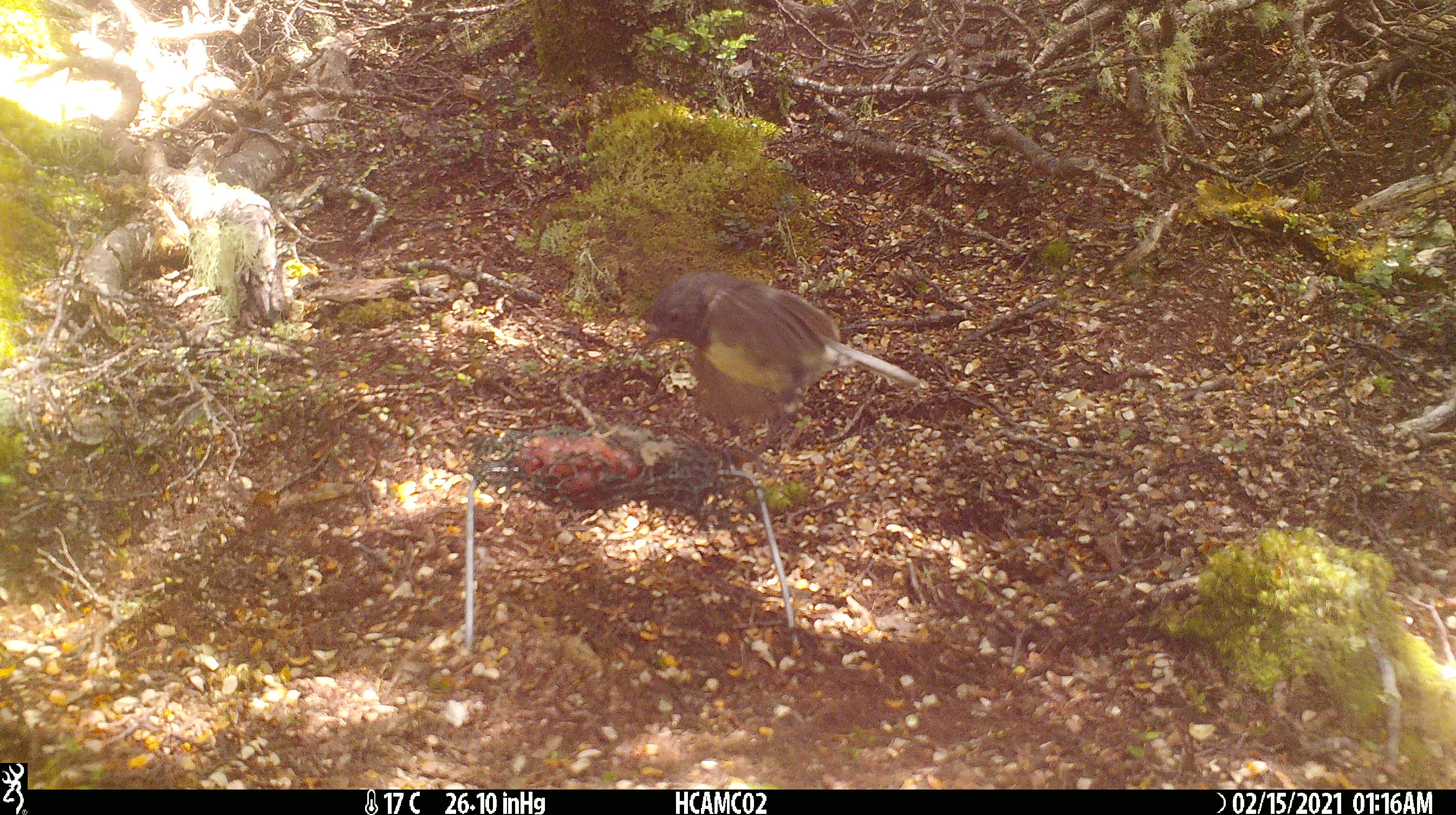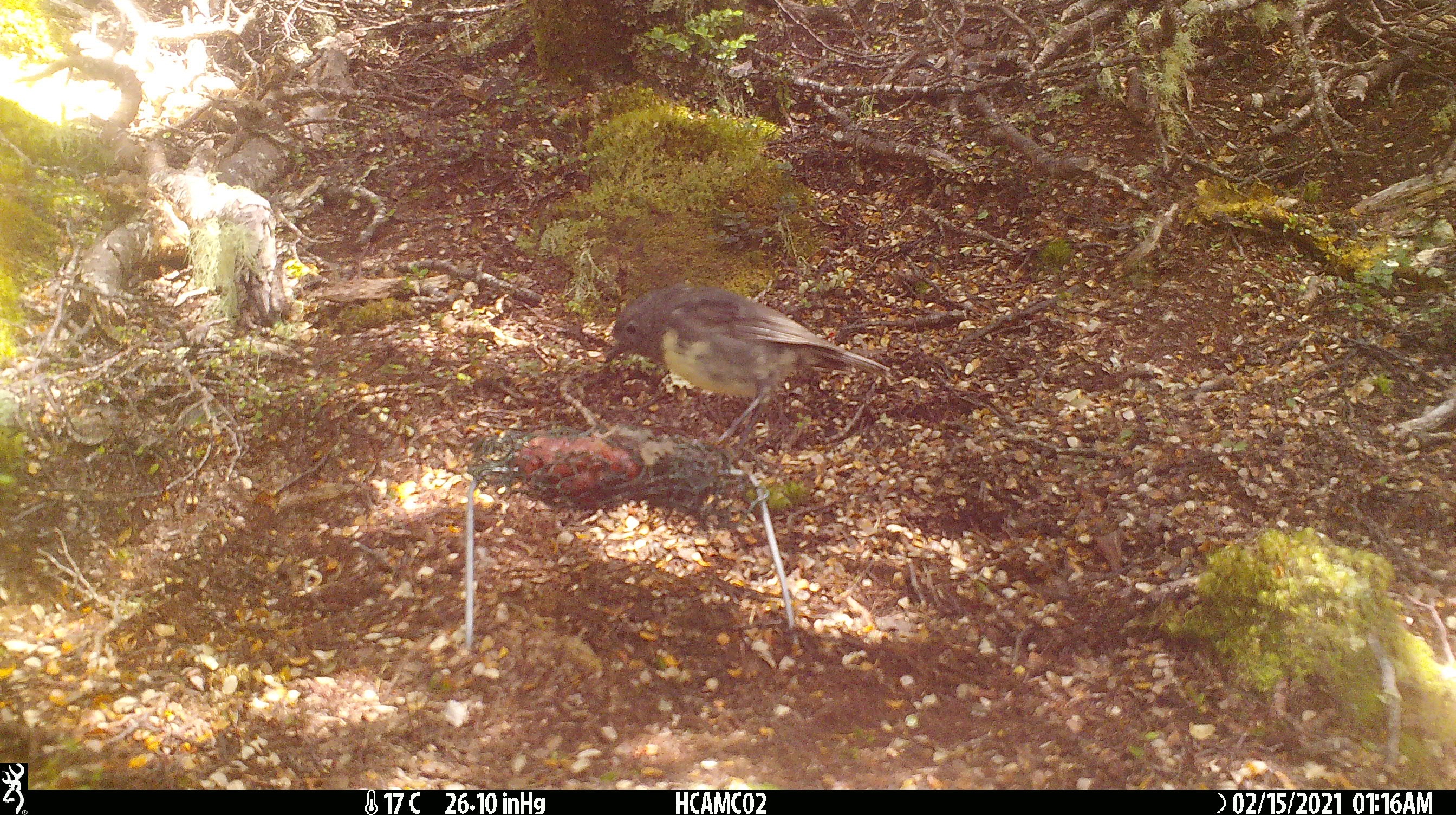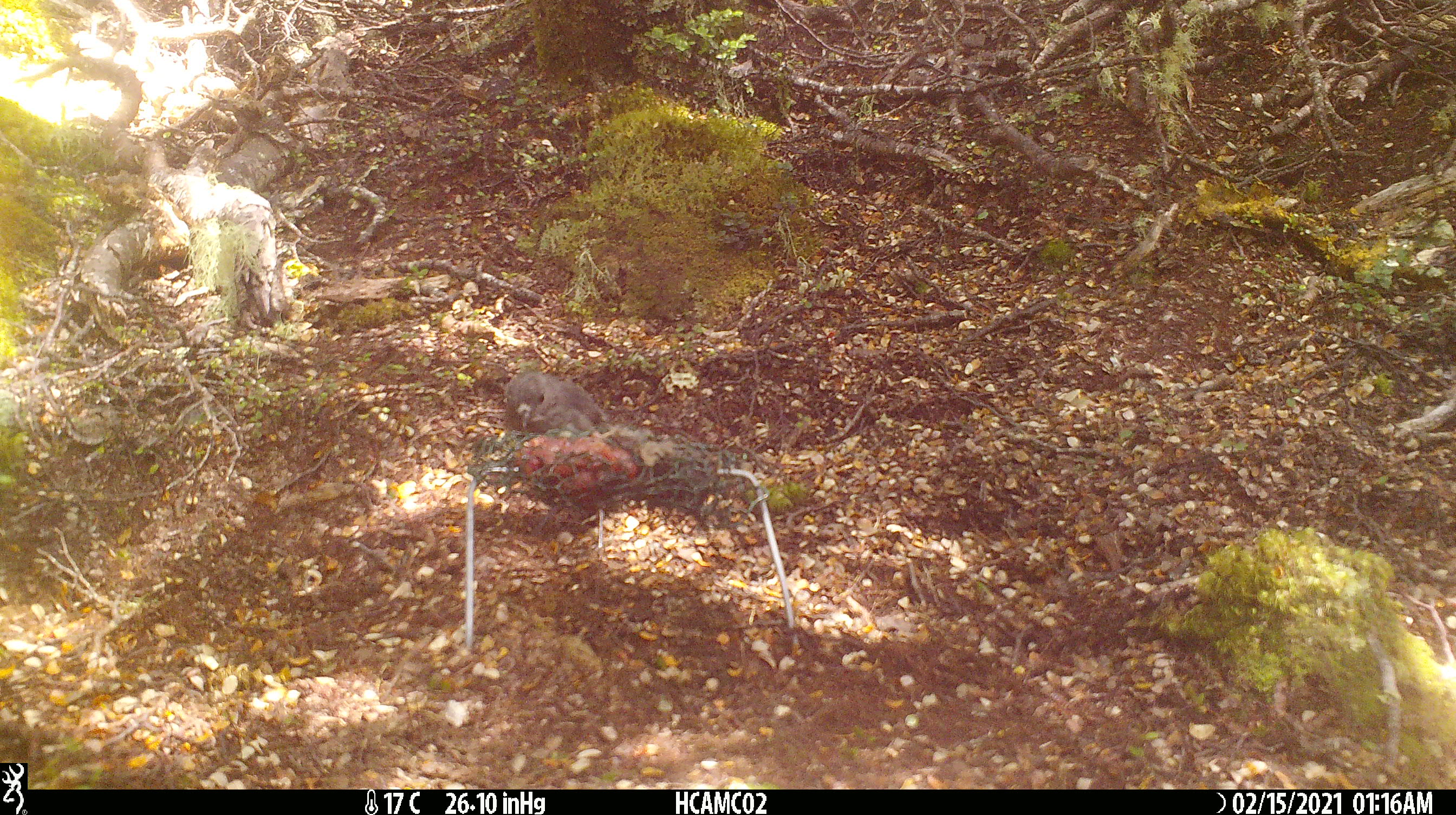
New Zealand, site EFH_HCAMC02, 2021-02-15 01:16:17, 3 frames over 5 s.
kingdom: Animalia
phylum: Chordata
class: Aves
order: Passeriformes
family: Petroicidae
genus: Petroica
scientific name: Petroica australis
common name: new zealand robin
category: robin